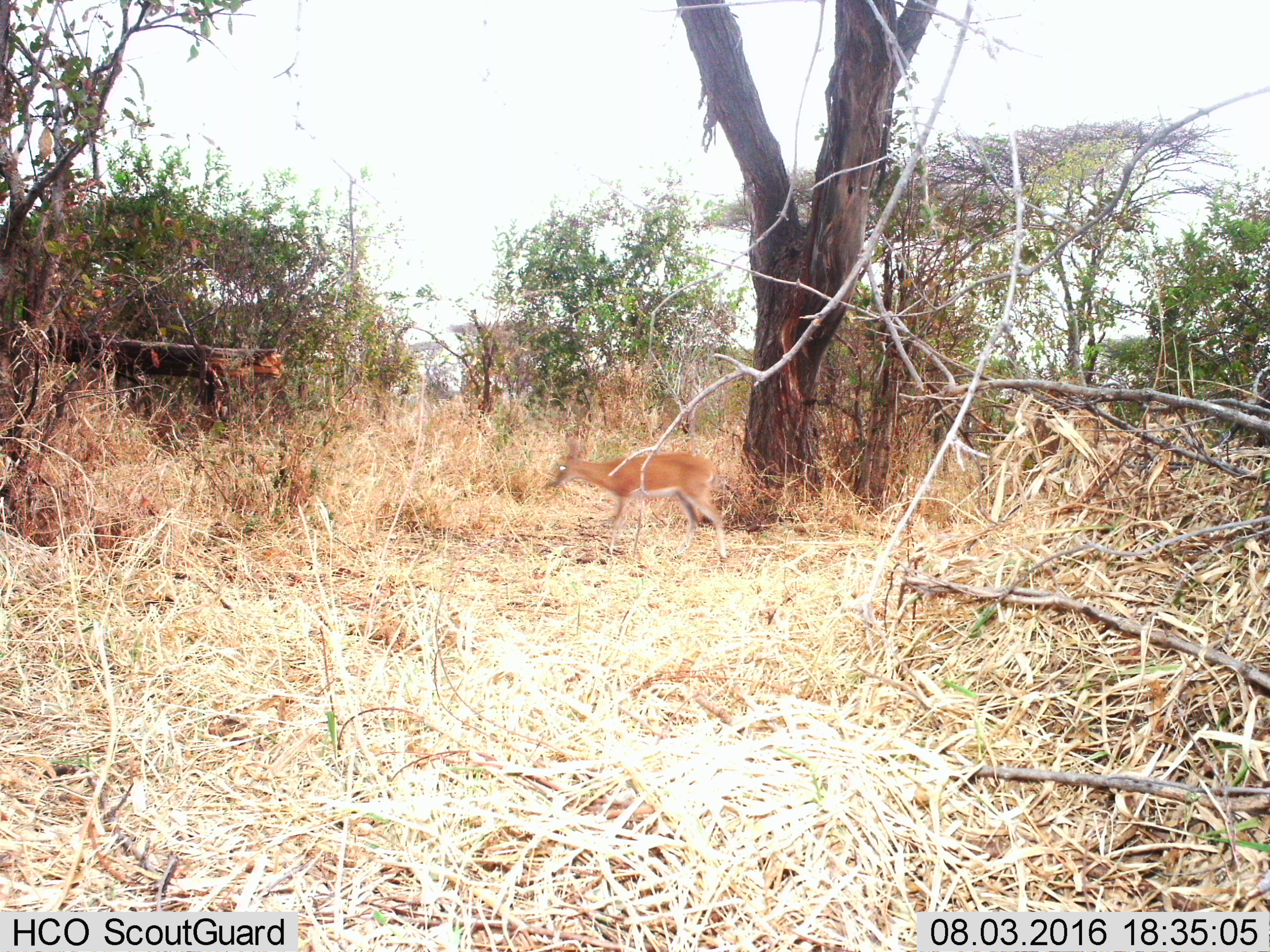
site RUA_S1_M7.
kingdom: Animalia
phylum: Chordata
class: Mammalia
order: Artiodactyla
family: Bovidae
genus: Sylvicapra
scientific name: Sylvicapra grimmia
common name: common duiker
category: duikercommongrey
Duikercommongrey (common duiker) (Sylvicapra grimmia), count 1. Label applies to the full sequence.